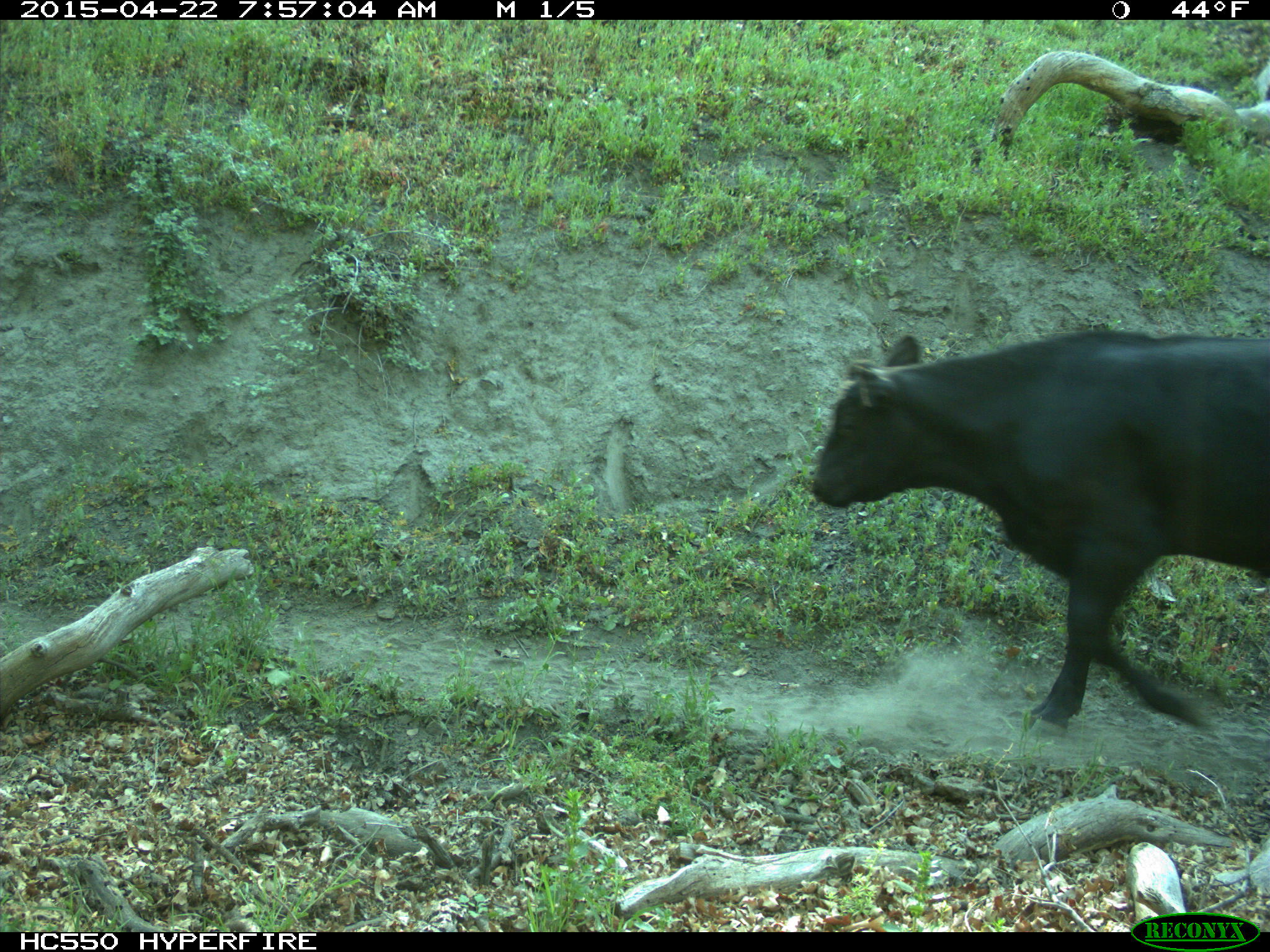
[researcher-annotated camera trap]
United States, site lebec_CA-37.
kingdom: Animalia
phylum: Chordata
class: Mammalia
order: Artiodactyla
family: Bovidae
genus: Bos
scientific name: Bos taurus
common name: domestic cow